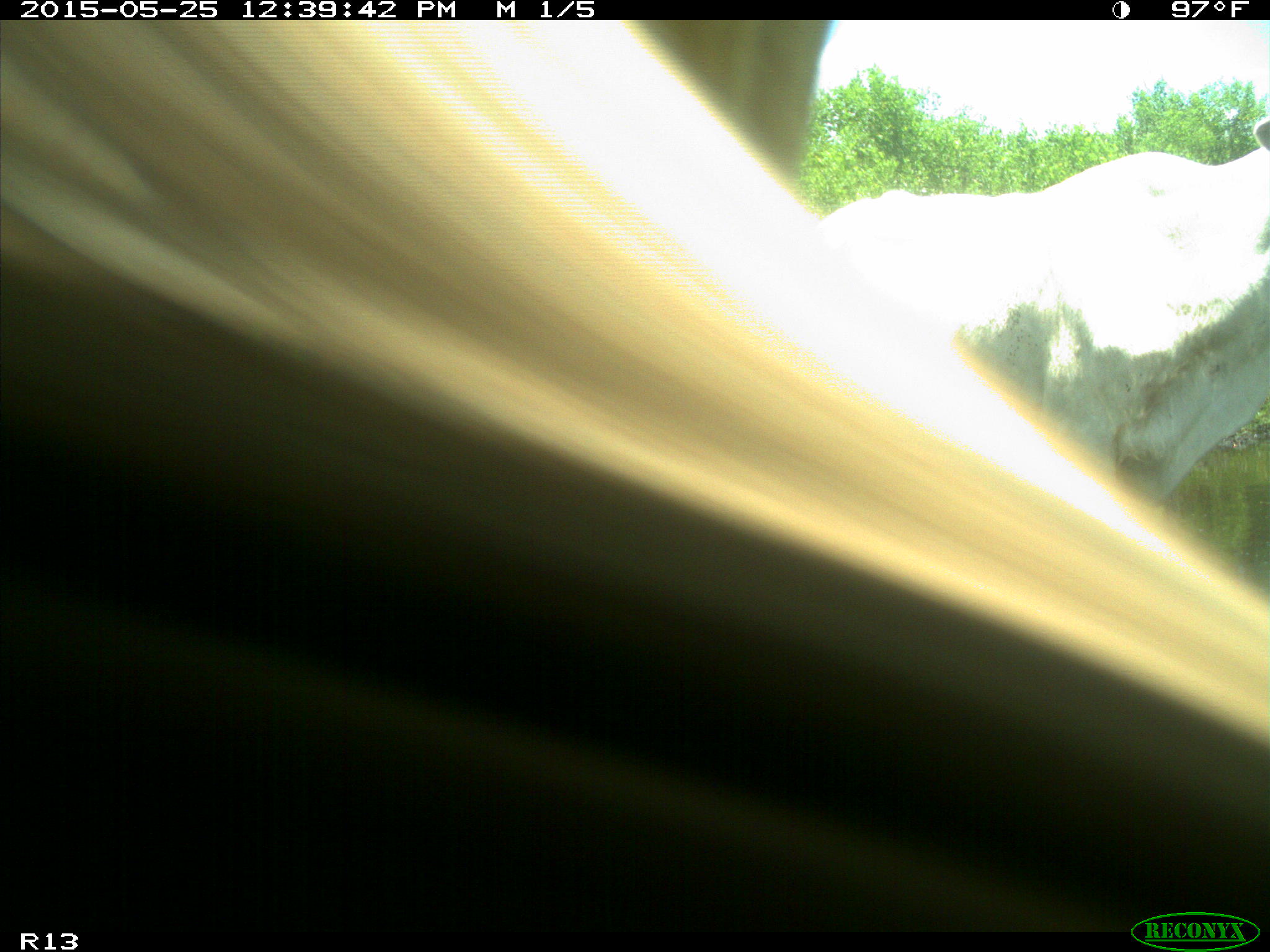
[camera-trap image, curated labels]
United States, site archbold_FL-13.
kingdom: Animalia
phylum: Chordata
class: Mammalia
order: Artiodactyla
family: Bovidae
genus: Bos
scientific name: Bos taurus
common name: domestic cow